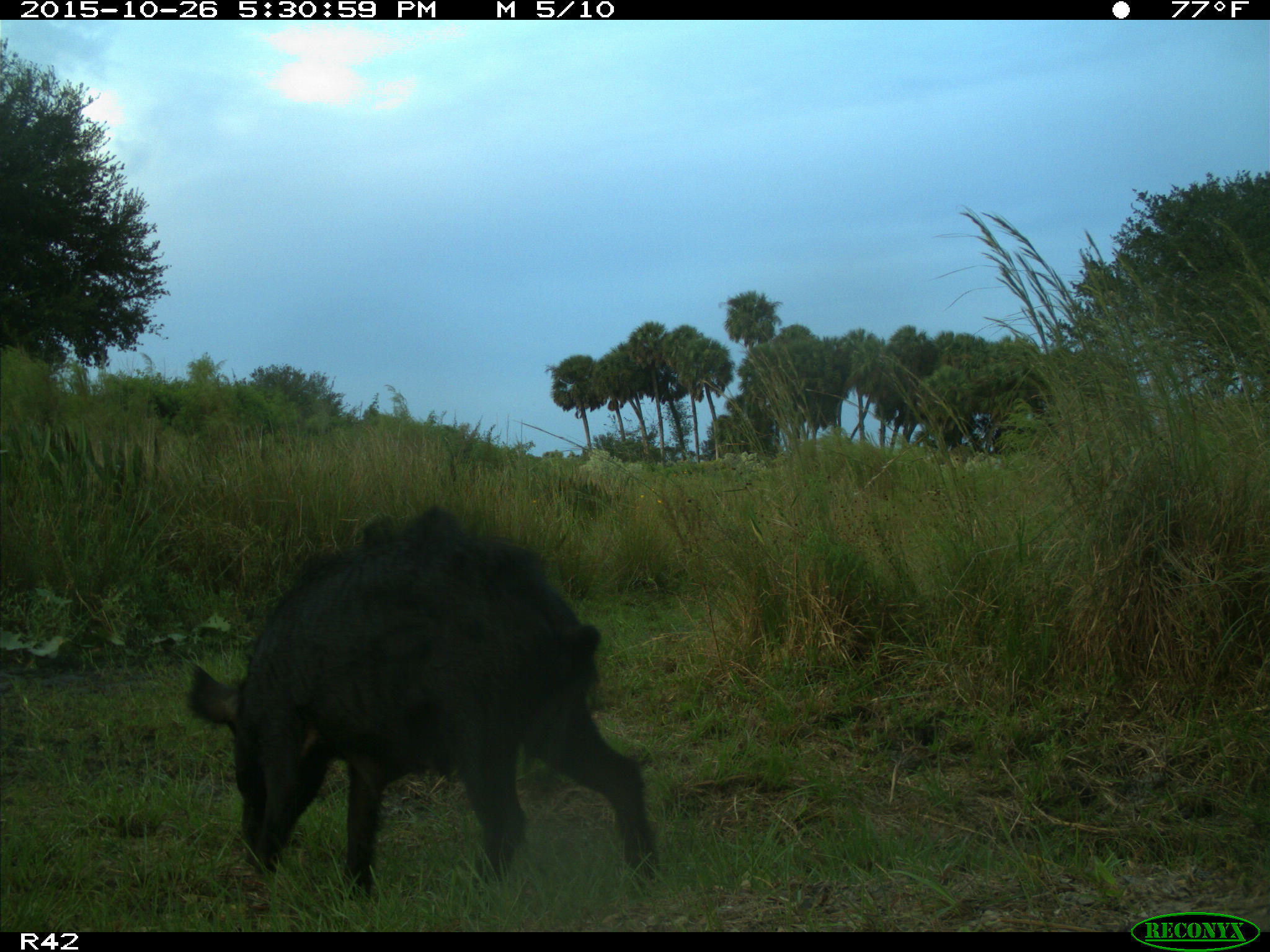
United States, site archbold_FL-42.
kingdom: Animalia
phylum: Chordata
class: Mammalia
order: Artiodactyla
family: Suidae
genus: Sus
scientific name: Sus scrofa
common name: wild boar